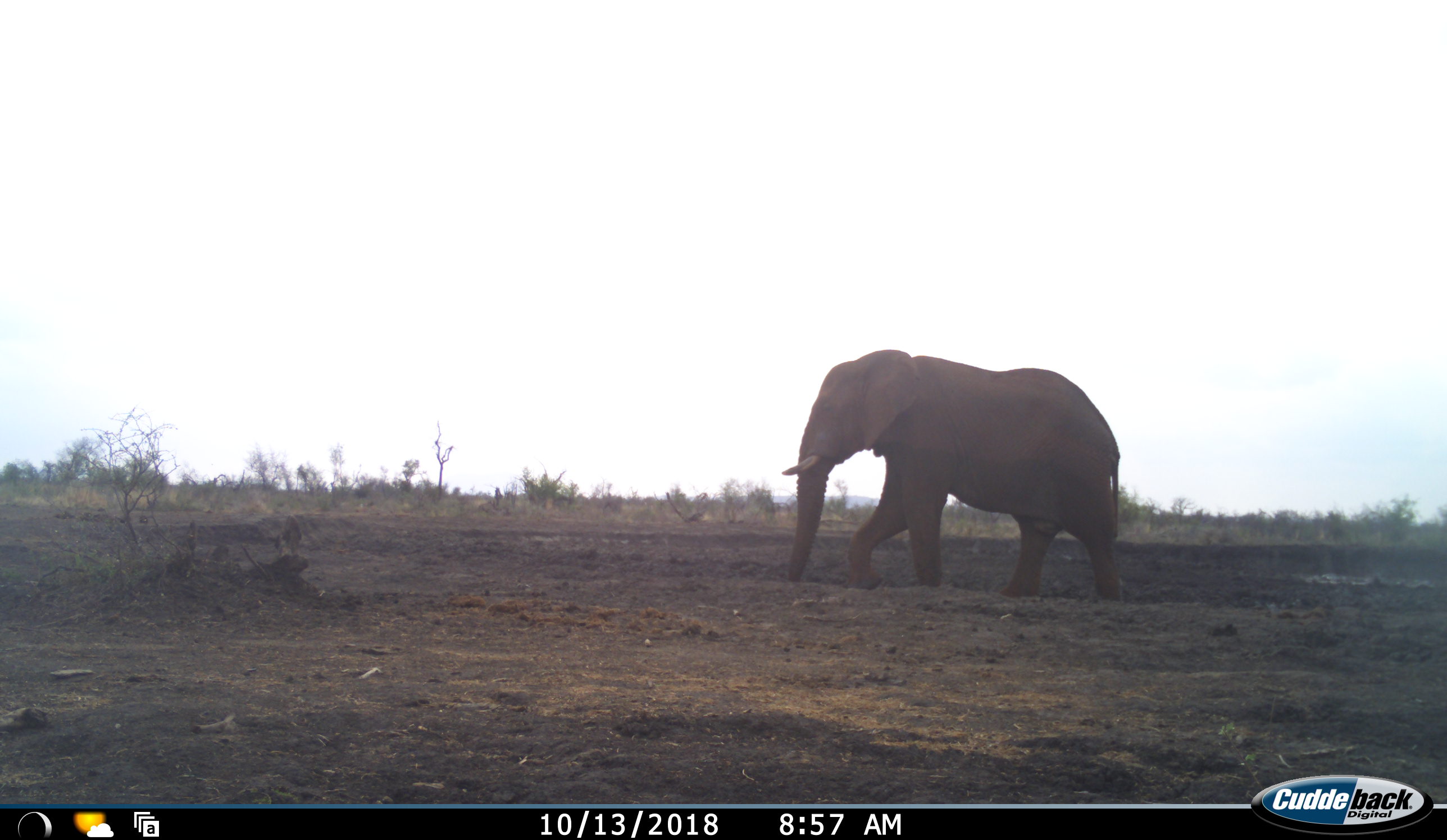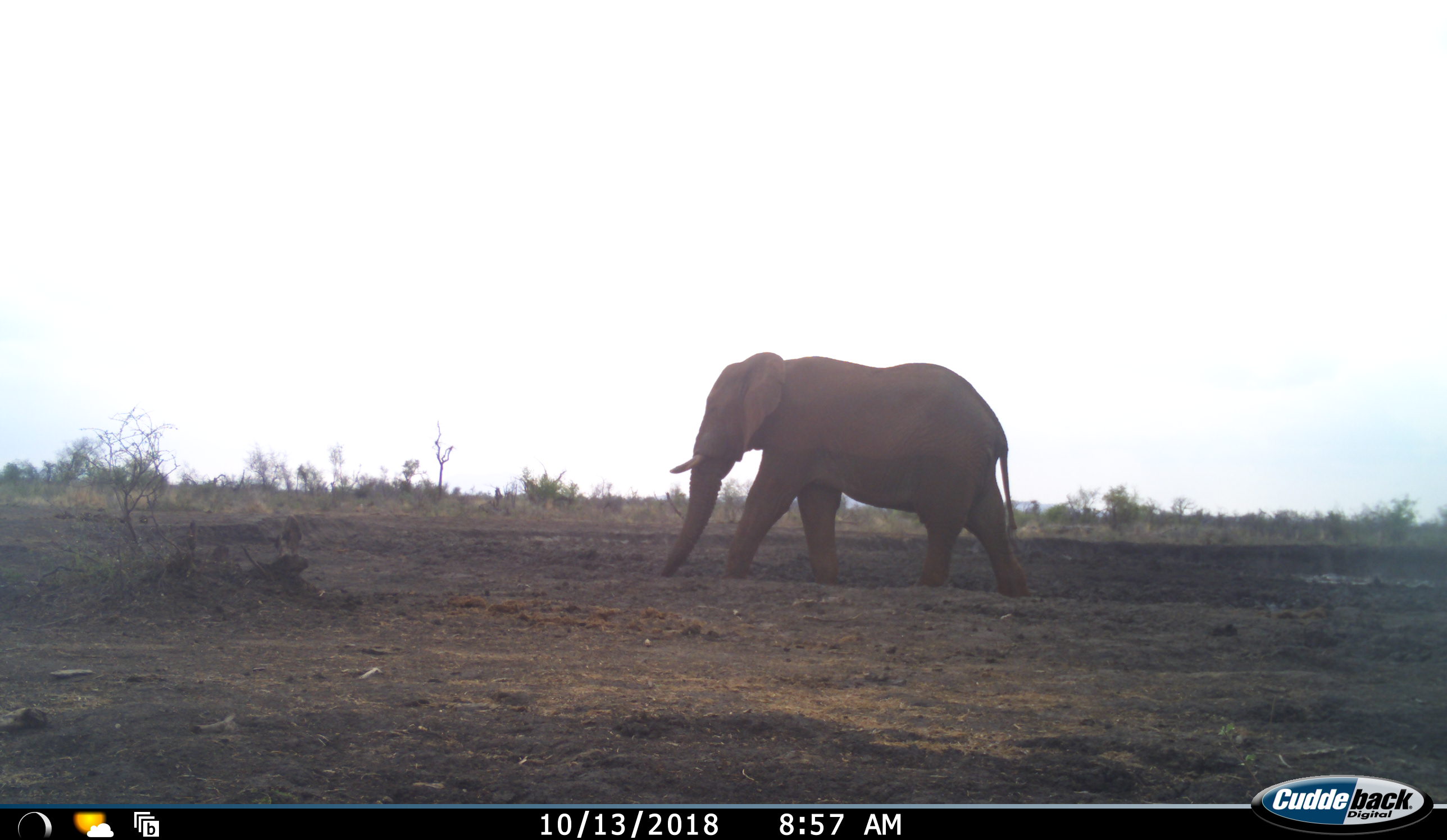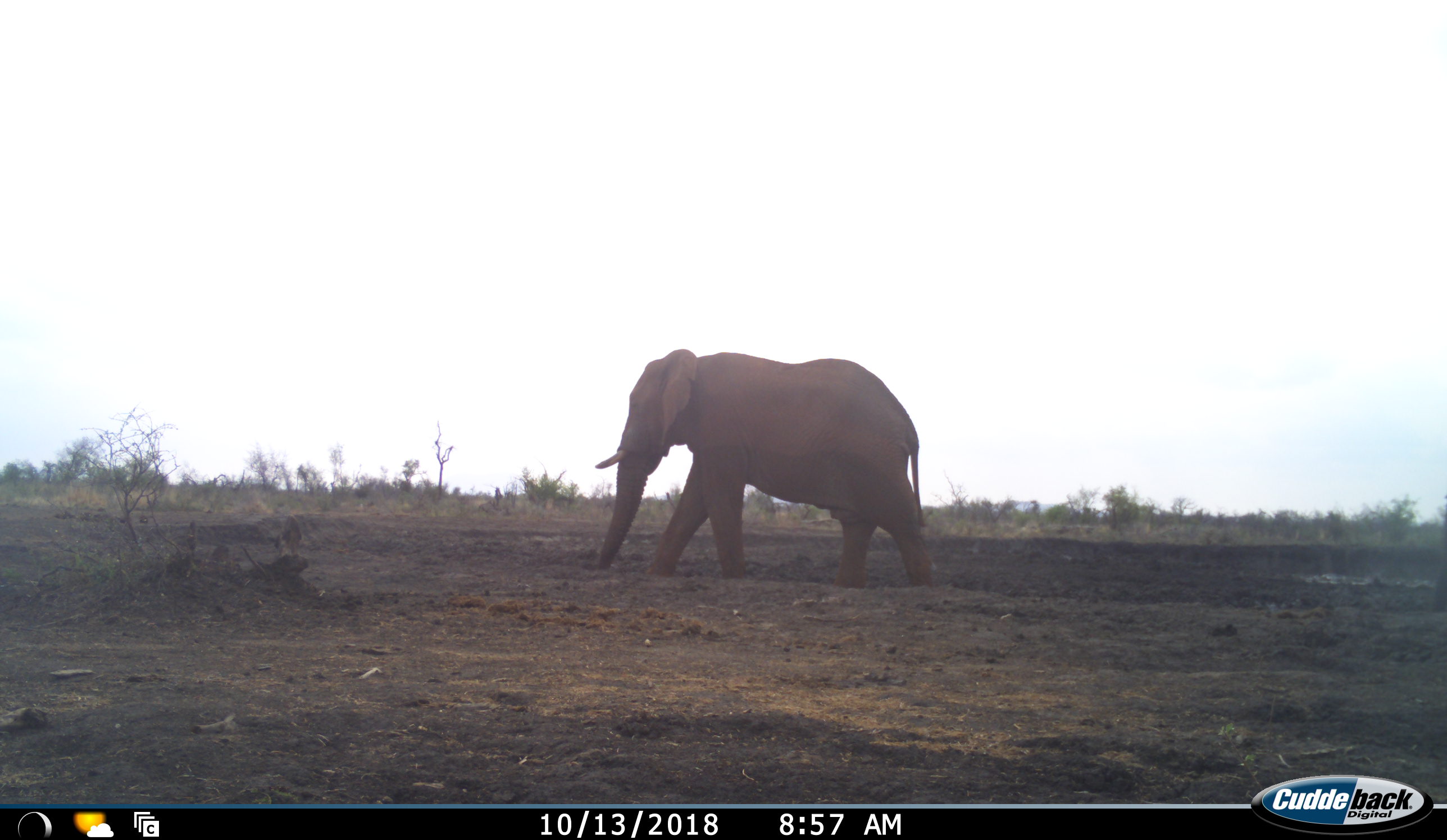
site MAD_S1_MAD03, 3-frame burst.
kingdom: Animalia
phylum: Chordata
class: Mammalia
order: Proboscidea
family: Elephantidae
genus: Loxodonta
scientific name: Loxodonta africana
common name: african bush elephant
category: elephant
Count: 1.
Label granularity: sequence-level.